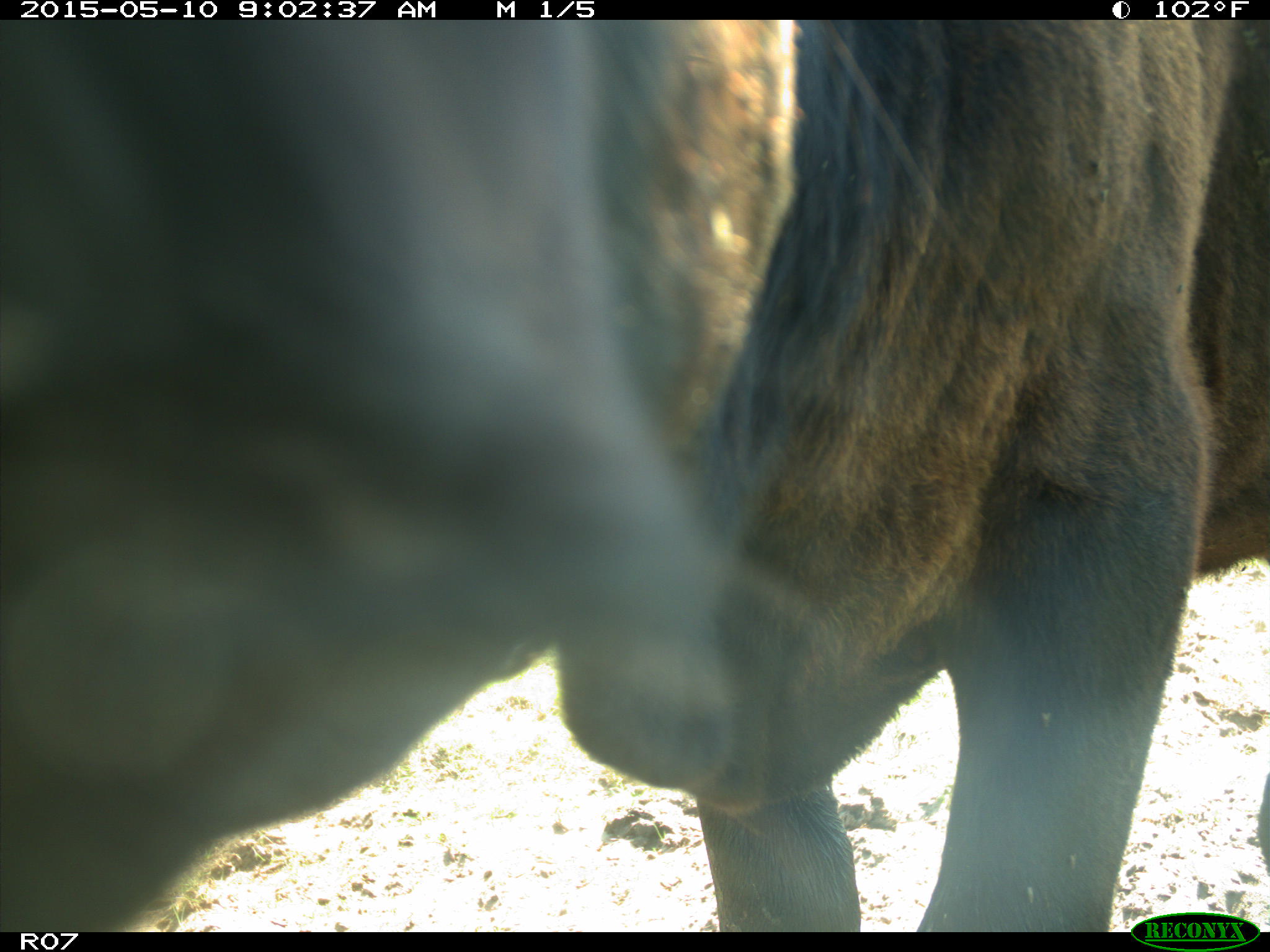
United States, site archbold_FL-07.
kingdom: Animalia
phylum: Chordata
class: Mammalia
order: Artiodactyla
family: Bovidae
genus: Bos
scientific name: Bos taurus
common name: domestic cow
Bos taurus (domestic cow).